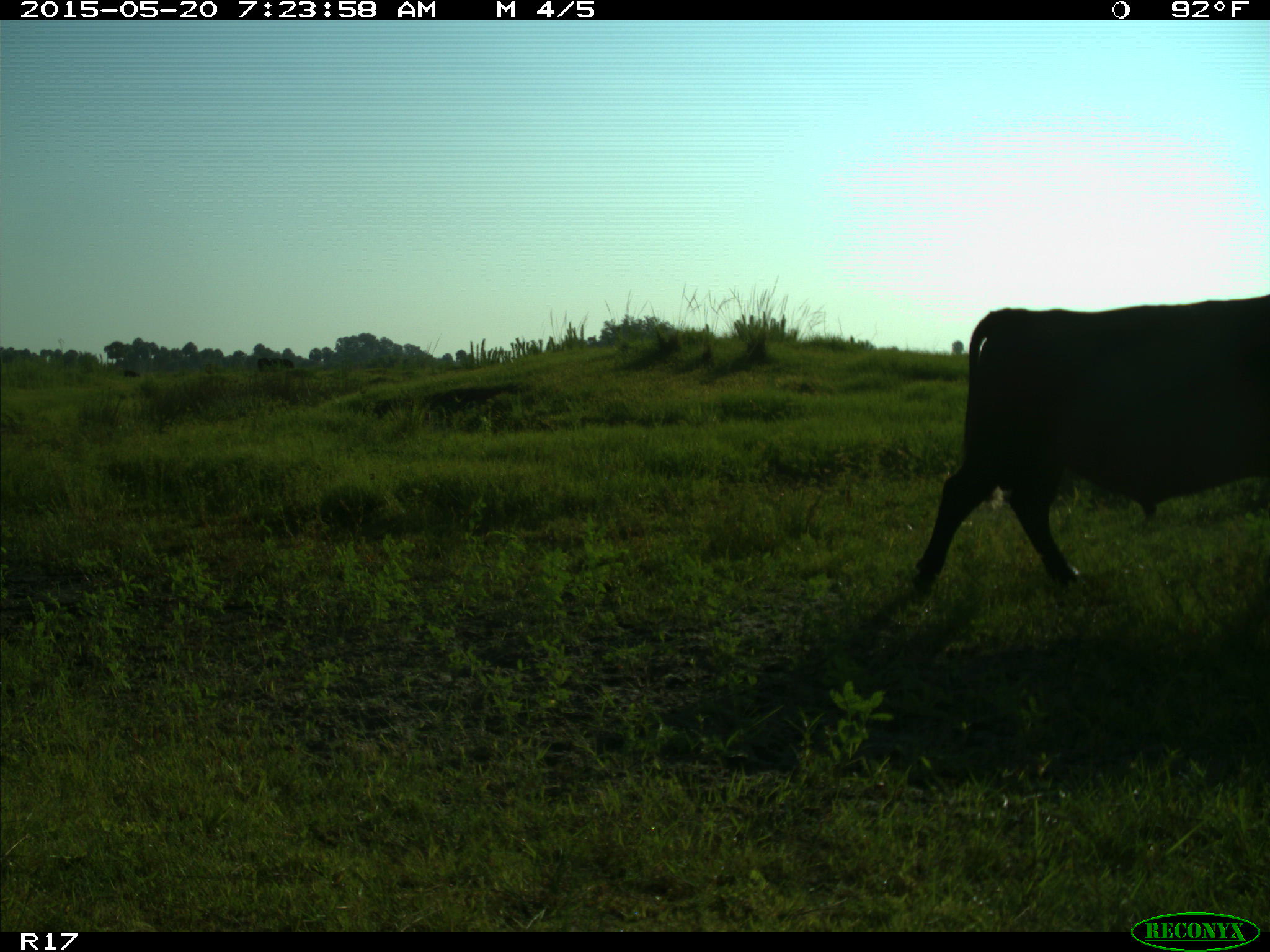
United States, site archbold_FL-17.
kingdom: Animalia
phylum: Chordata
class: Mammalia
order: Artiodactyla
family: Bovidae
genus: Bos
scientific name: Bos taurus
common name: domestic cow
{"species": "Bos taurus (domestic cow)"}